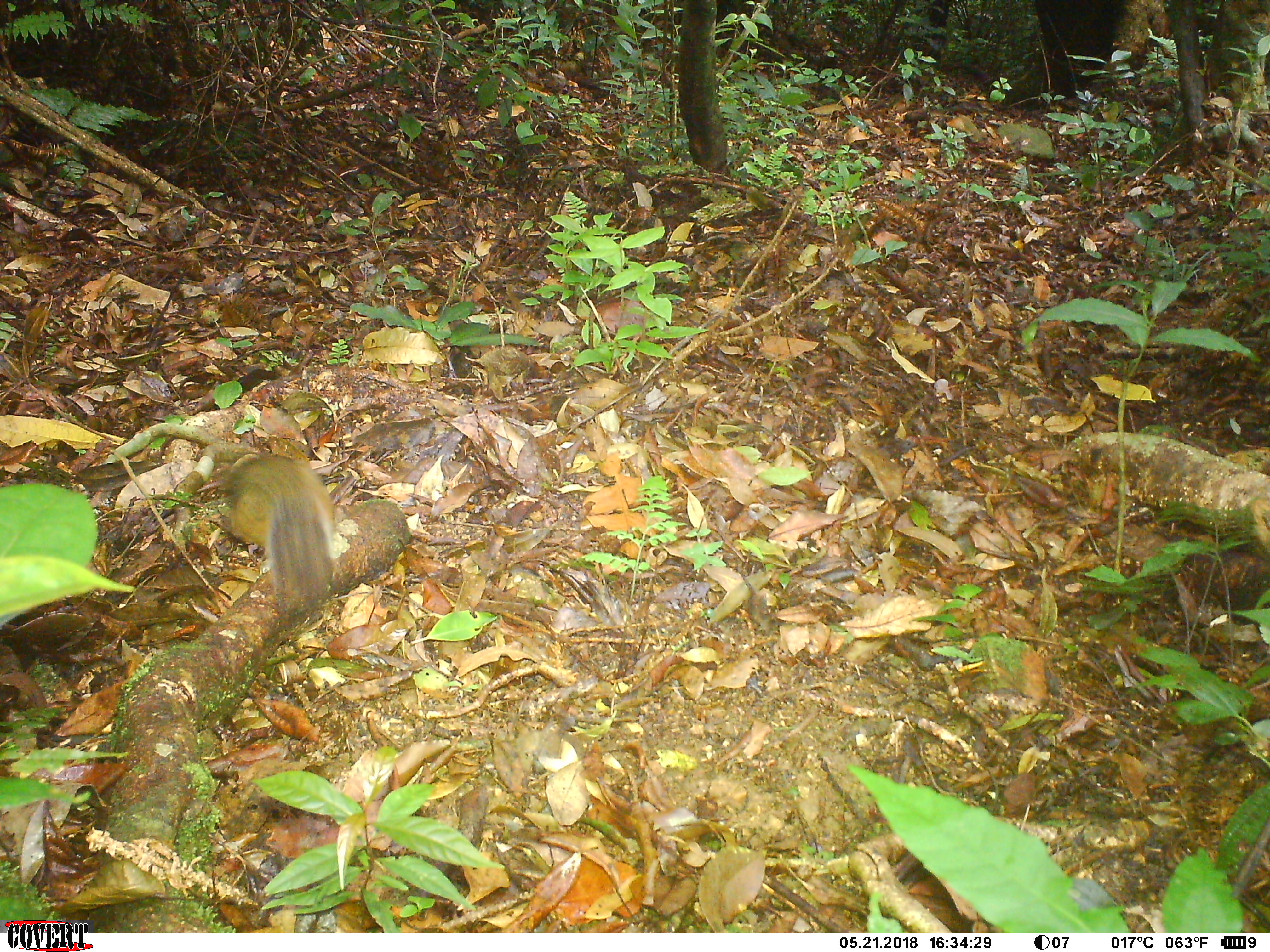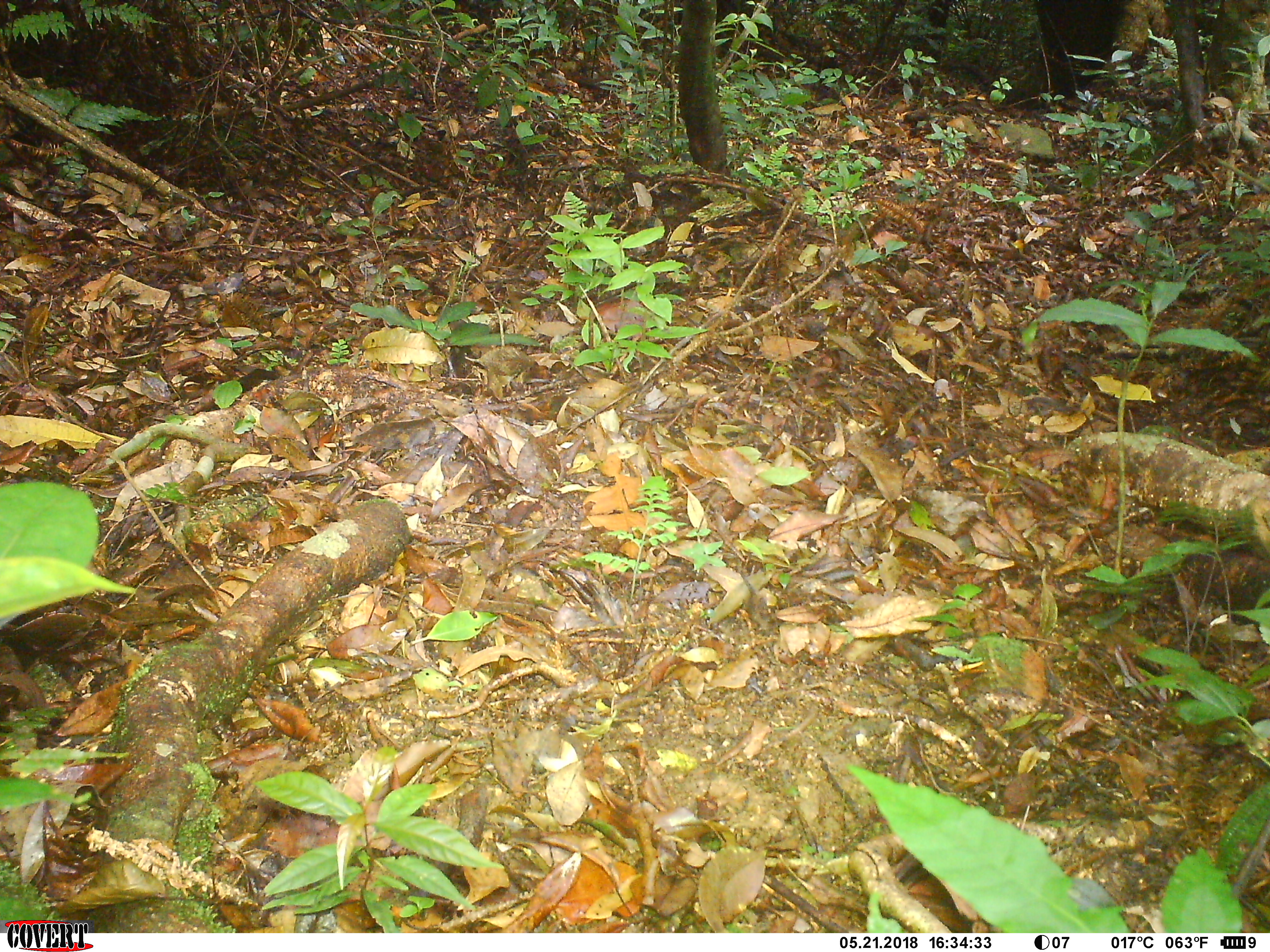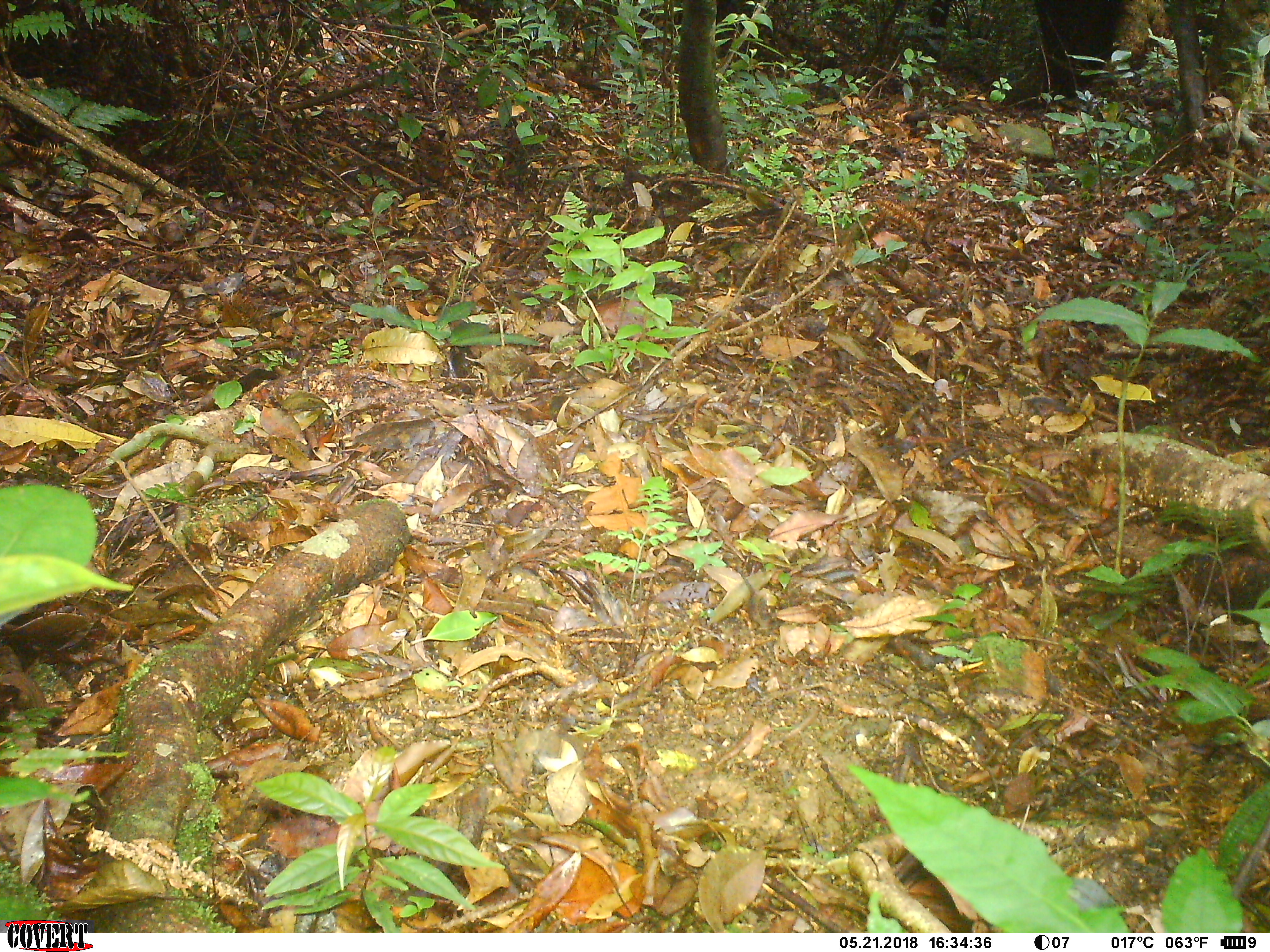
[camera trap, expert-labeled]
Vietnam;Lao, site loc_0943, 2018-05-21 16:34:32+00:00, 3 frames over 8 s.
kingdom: Animalia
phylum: Chordata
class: Mammalia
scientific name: Mammalia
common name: mammal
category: unidentified small mammal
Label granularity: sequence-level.